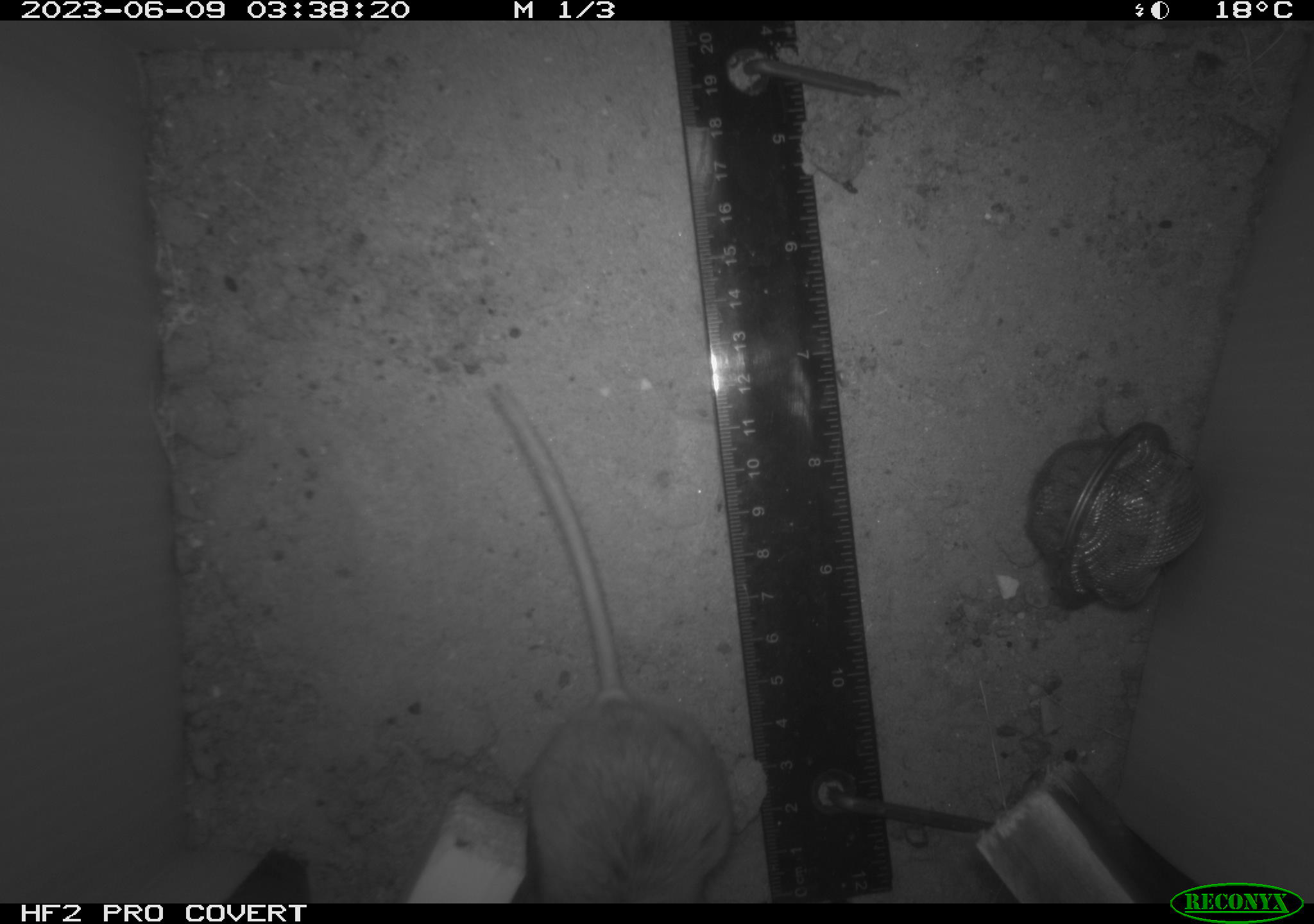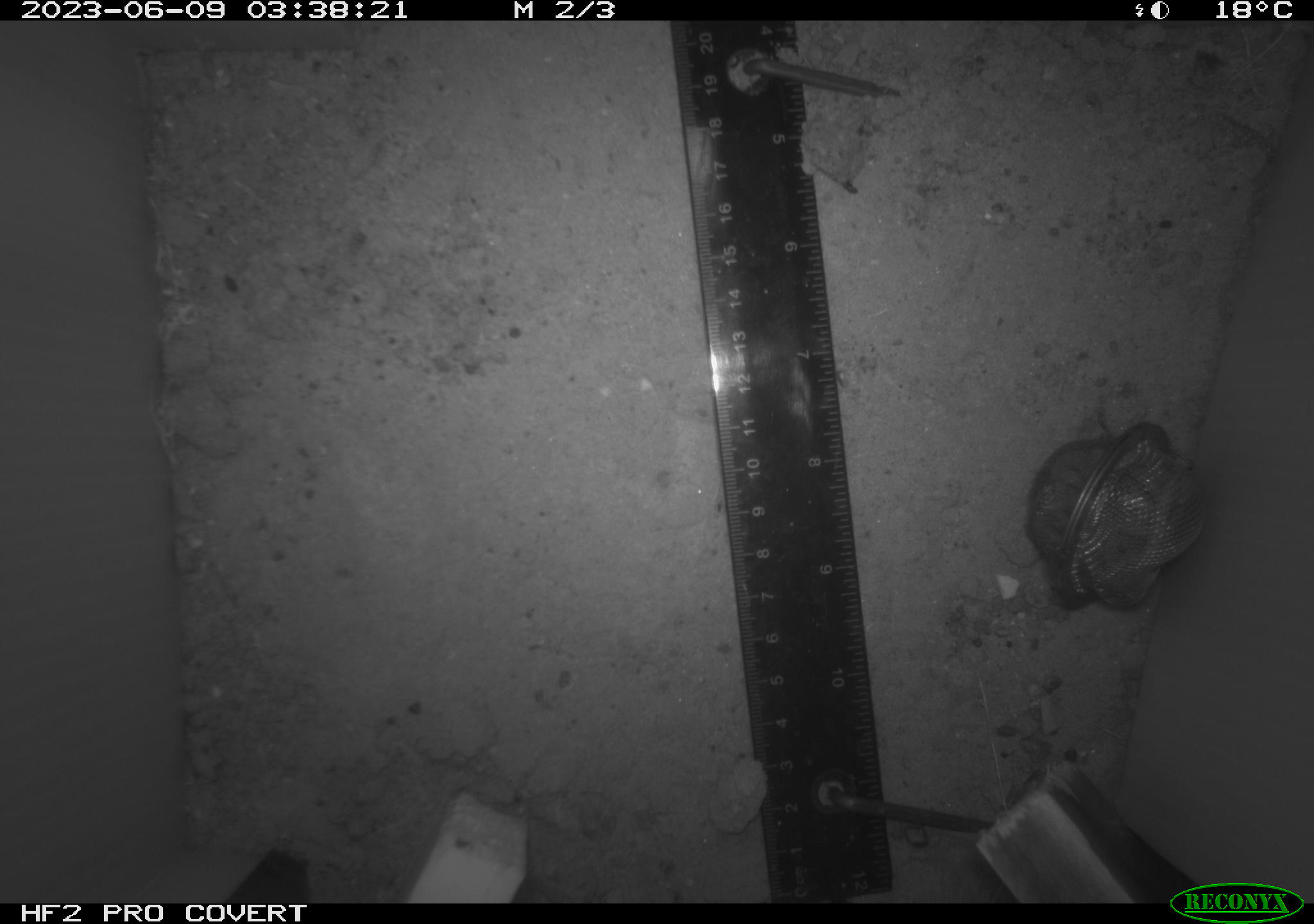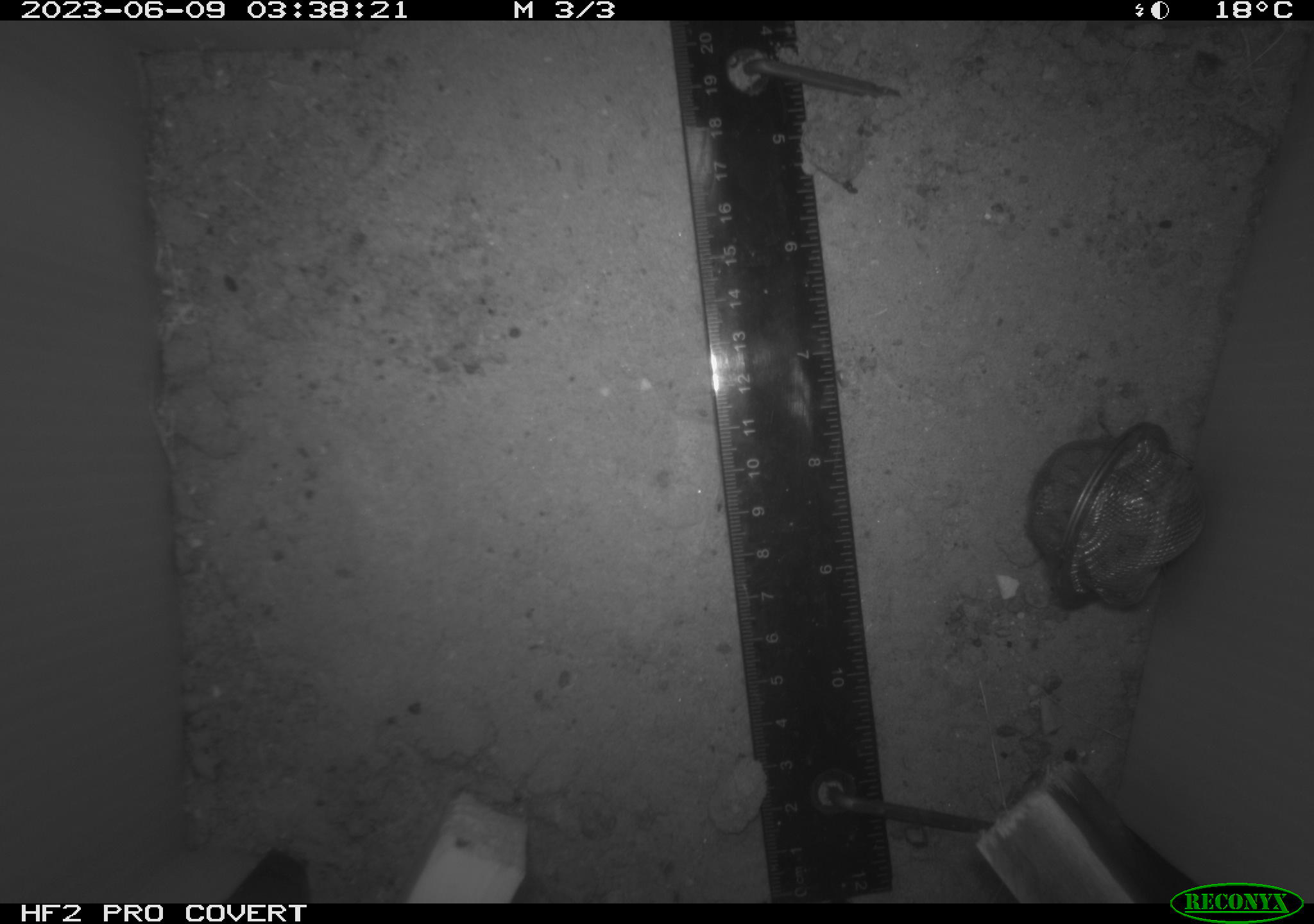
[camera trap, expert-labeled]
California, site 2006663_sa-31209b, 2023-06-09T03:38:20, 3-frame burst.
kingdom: Animalia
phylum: Chordata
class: Mammalia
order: Rodentia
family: Cricetidae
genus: Peromyscus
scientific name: Peromyscus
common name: deer mice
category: peromyscus species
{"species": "peromyscus species (deer mice) (Peromyscus)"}